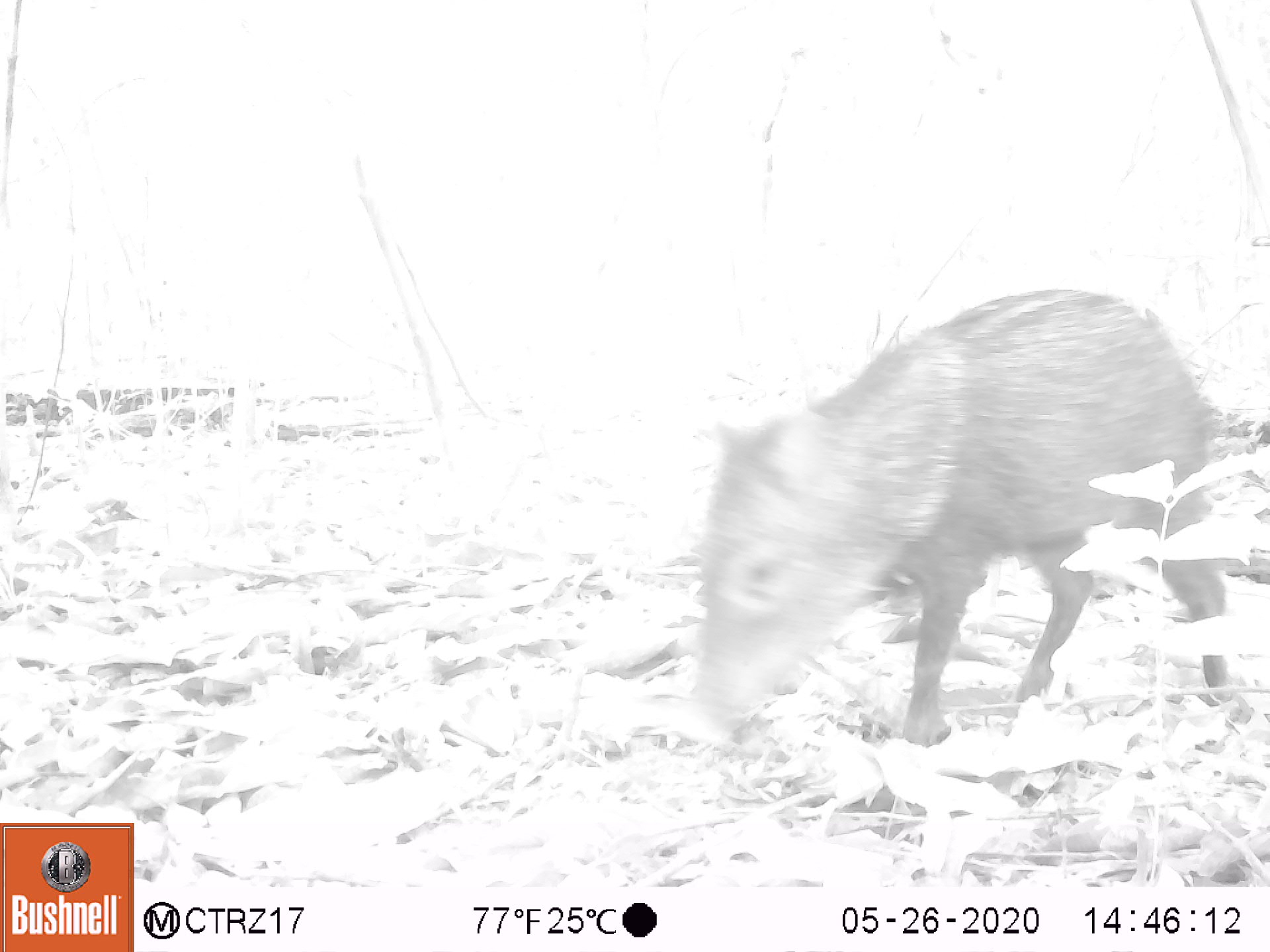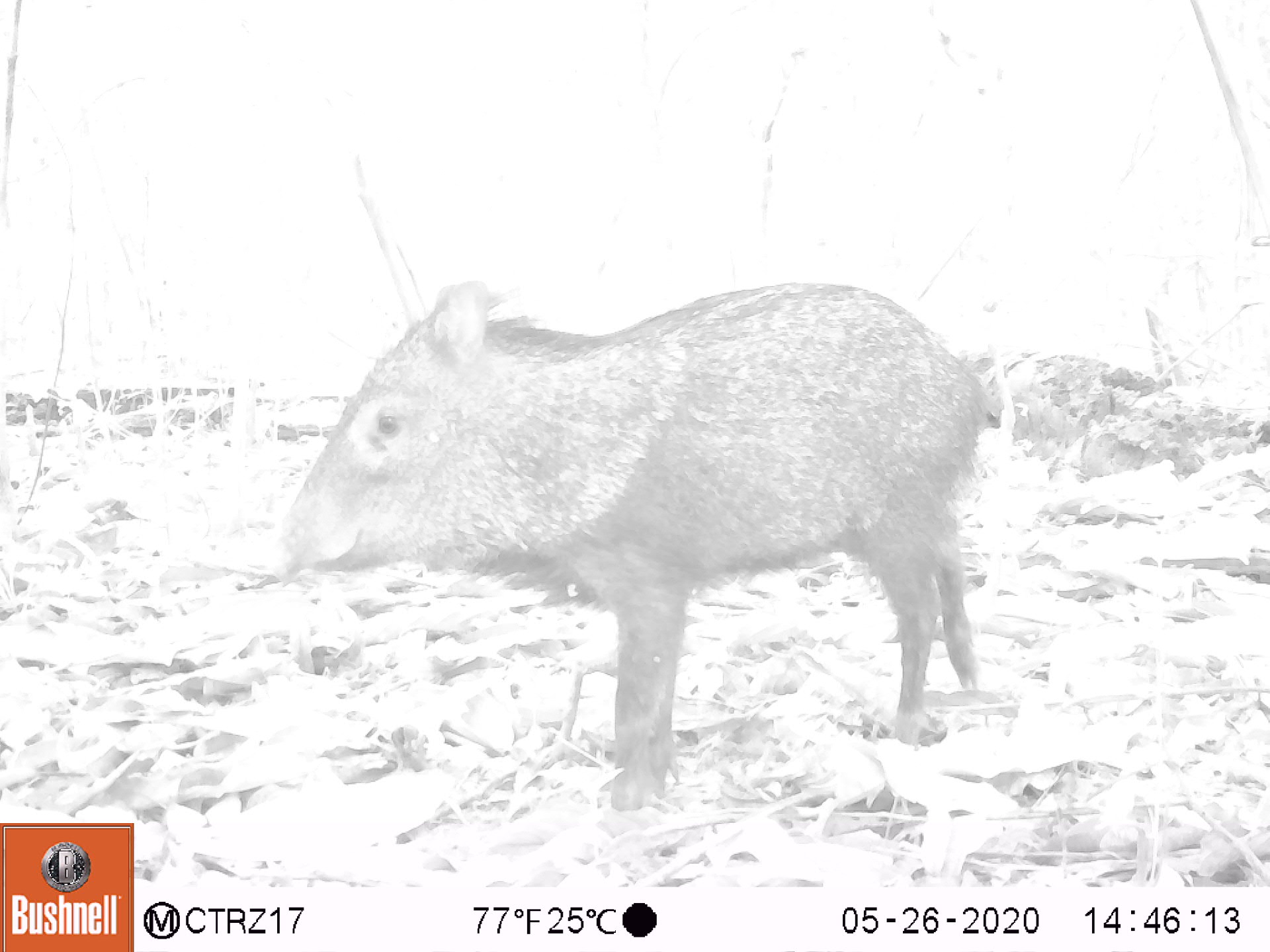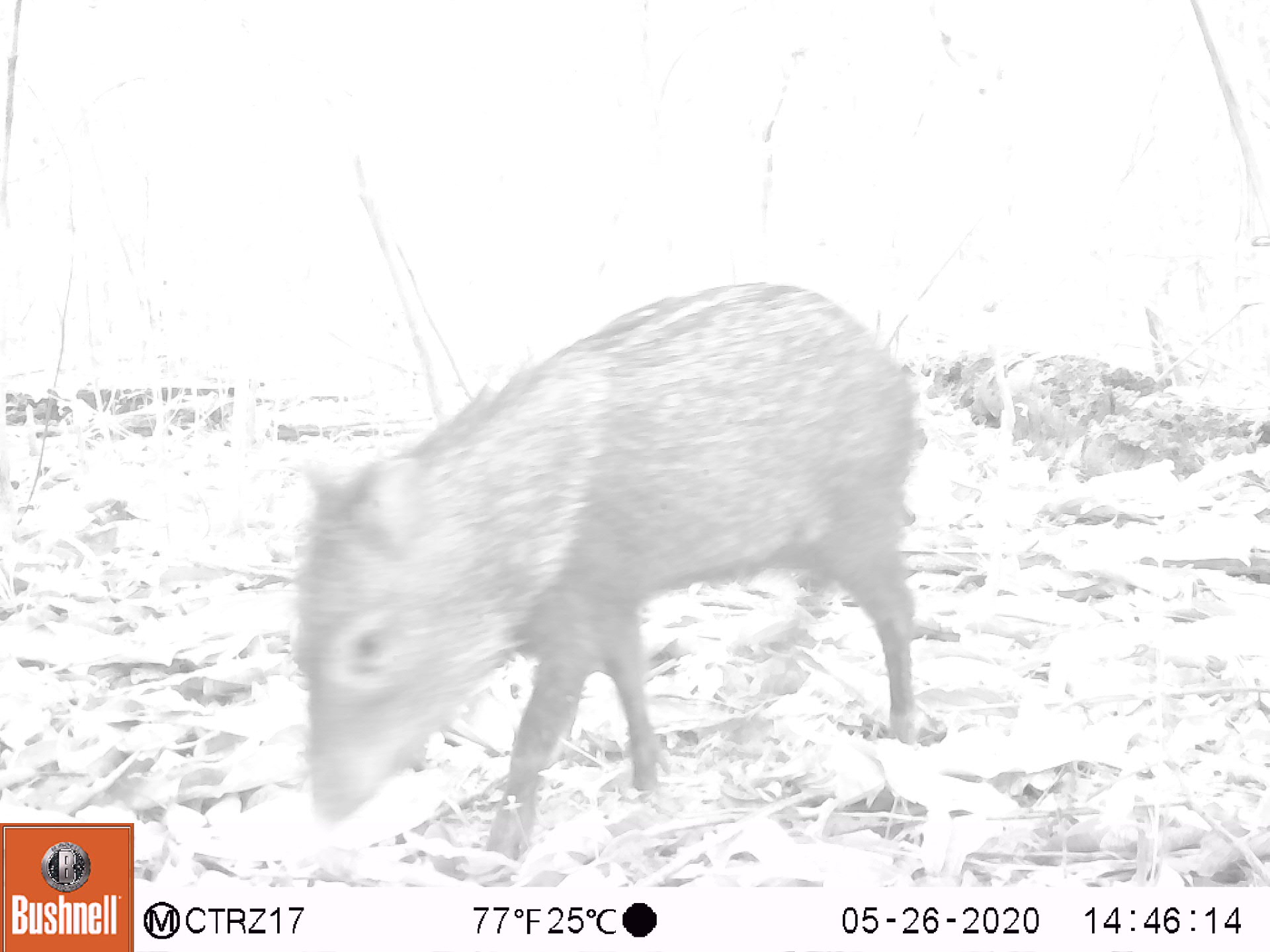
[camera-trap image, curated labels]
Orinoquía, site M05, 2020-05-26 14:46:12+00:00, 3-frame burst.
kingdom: Animalia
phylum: Chordata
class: Mammalia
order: Artiodactyla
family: Tayassuidae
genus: Pecari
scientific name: Pecari tajacu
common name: collared peccary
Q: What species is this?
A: Collared peccary (Pecari tajacu).